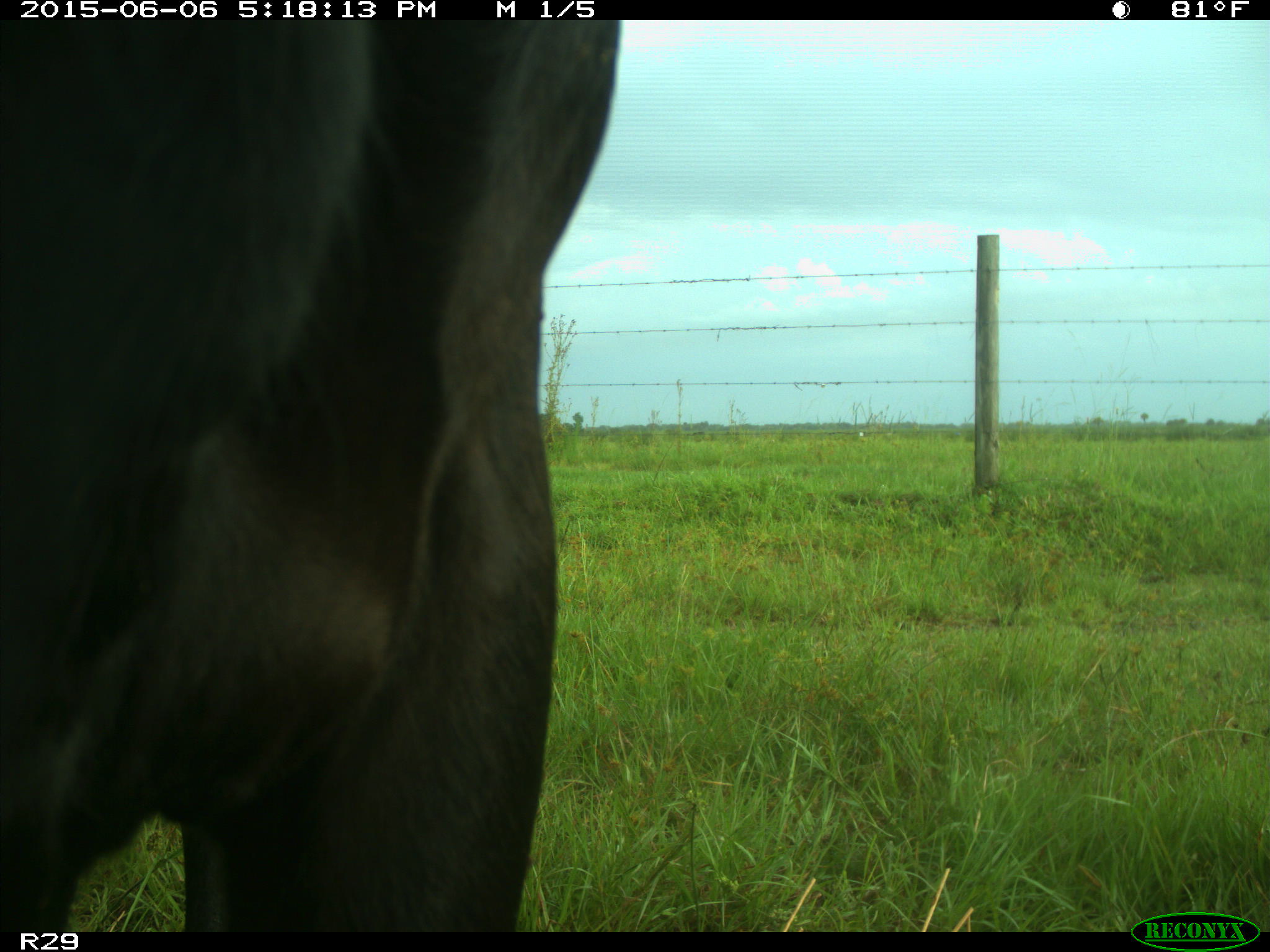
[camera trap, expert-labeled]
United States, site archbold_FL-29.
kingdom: Animalia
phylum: Chordata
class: Mammalia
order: Artiodactyla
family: Bovidae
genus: Bos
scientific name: Bos taurus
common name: domestic cow